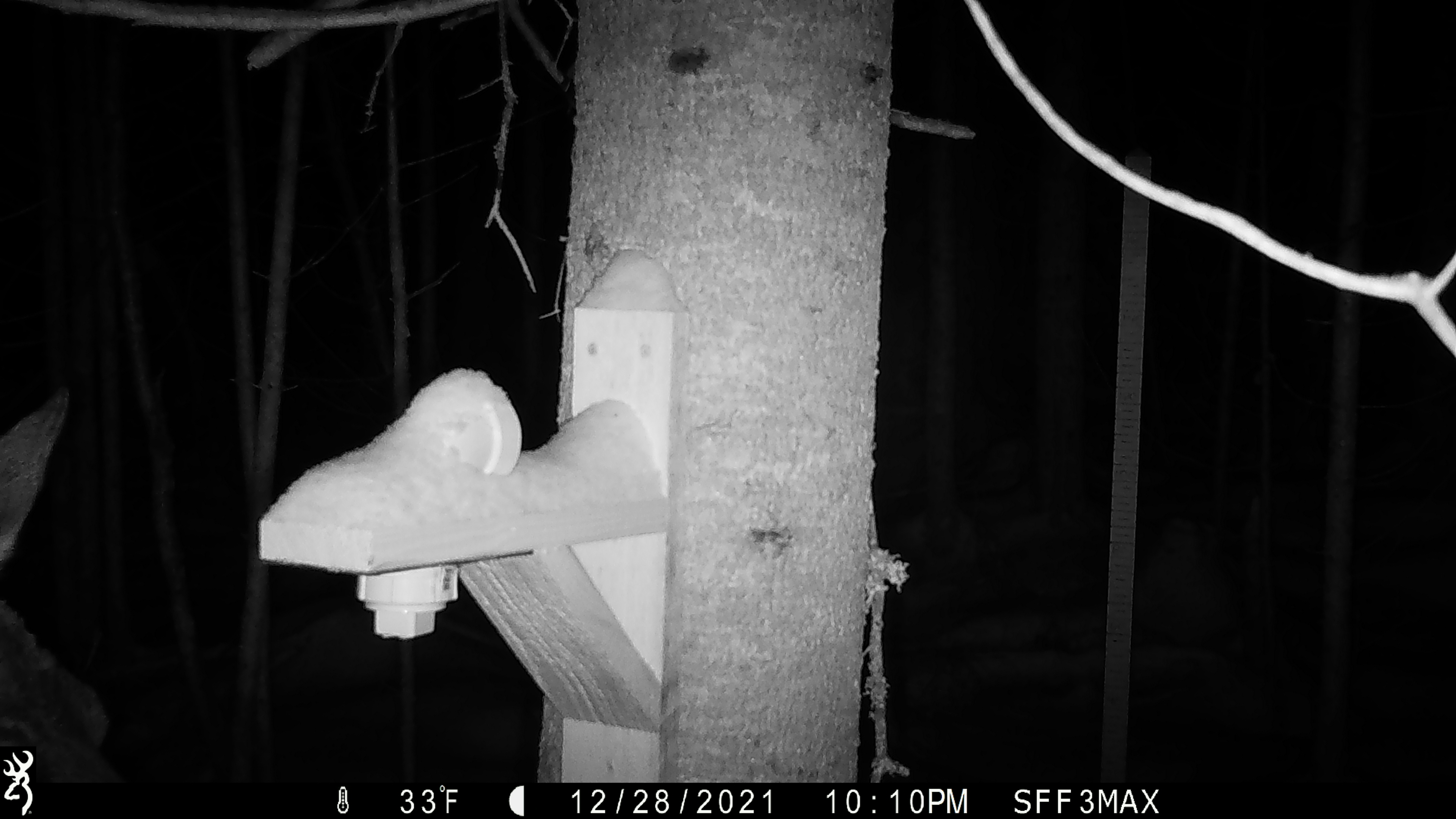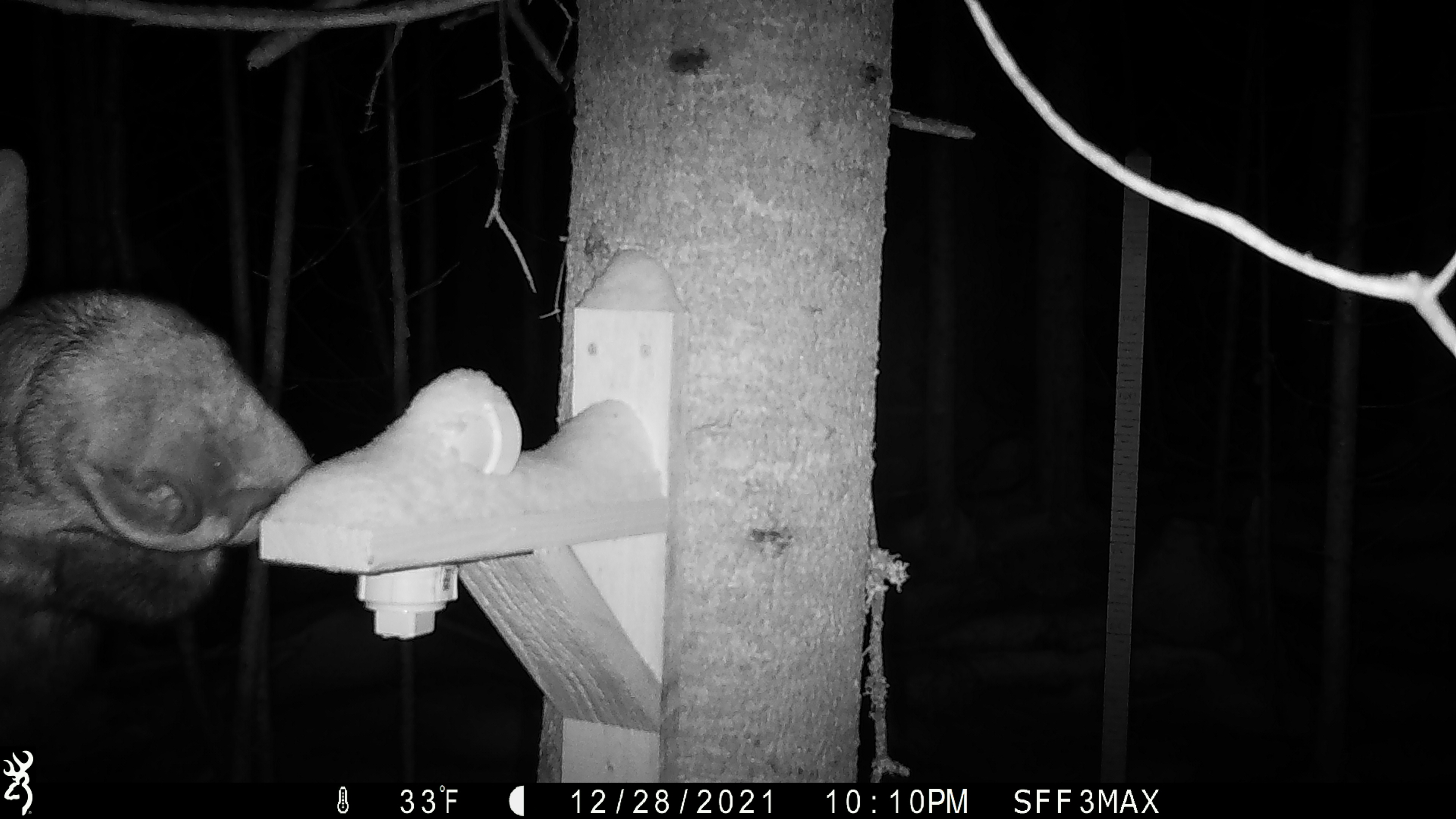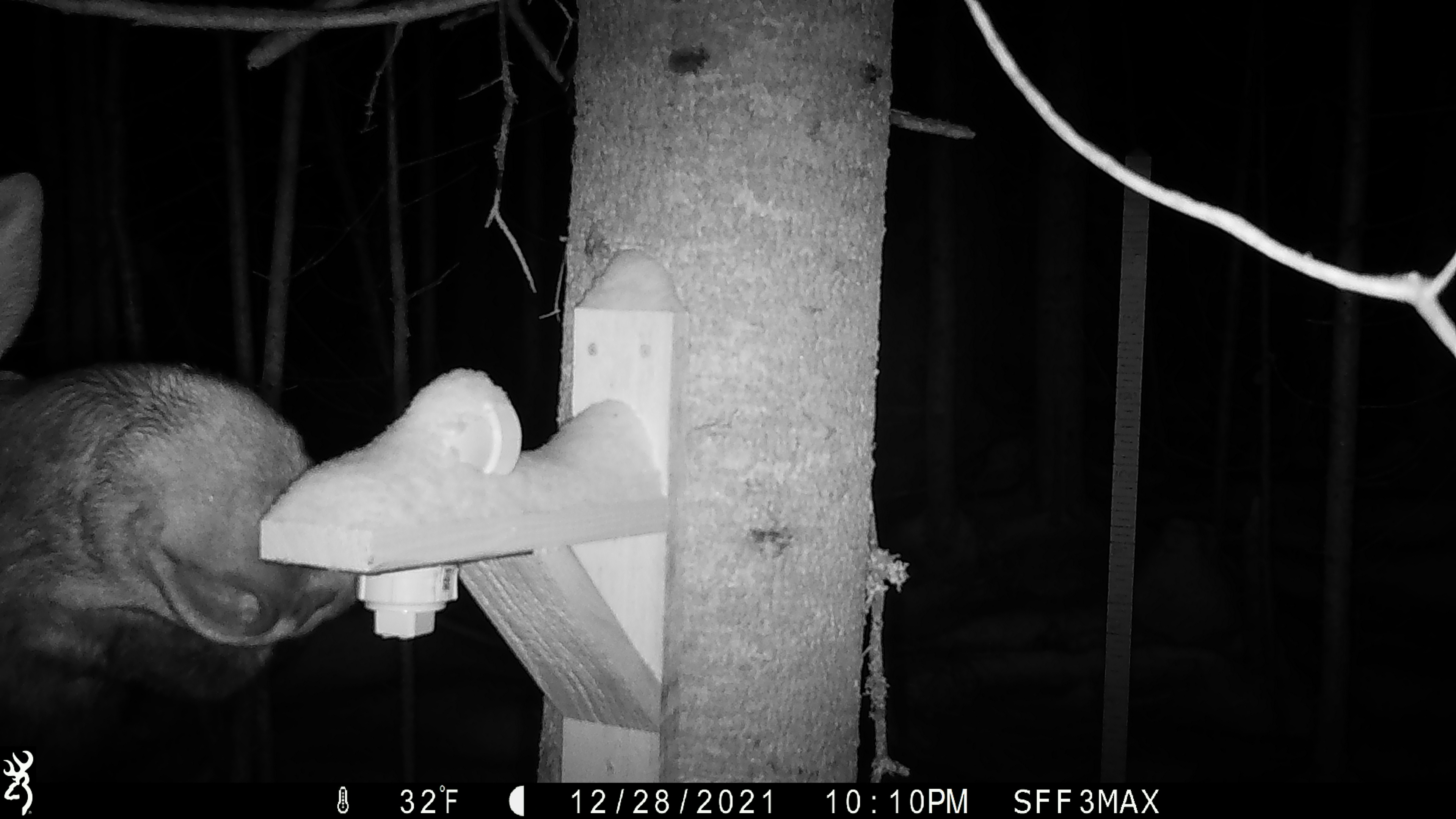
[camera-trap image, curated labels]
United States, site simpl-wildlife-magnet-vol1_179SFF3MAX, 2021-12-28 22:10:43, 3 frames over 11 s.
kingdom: Animalia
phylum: Chordata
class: Mammalia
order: Artiodactyla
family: Cervidae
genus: Alces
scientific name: Alces alces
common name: moose